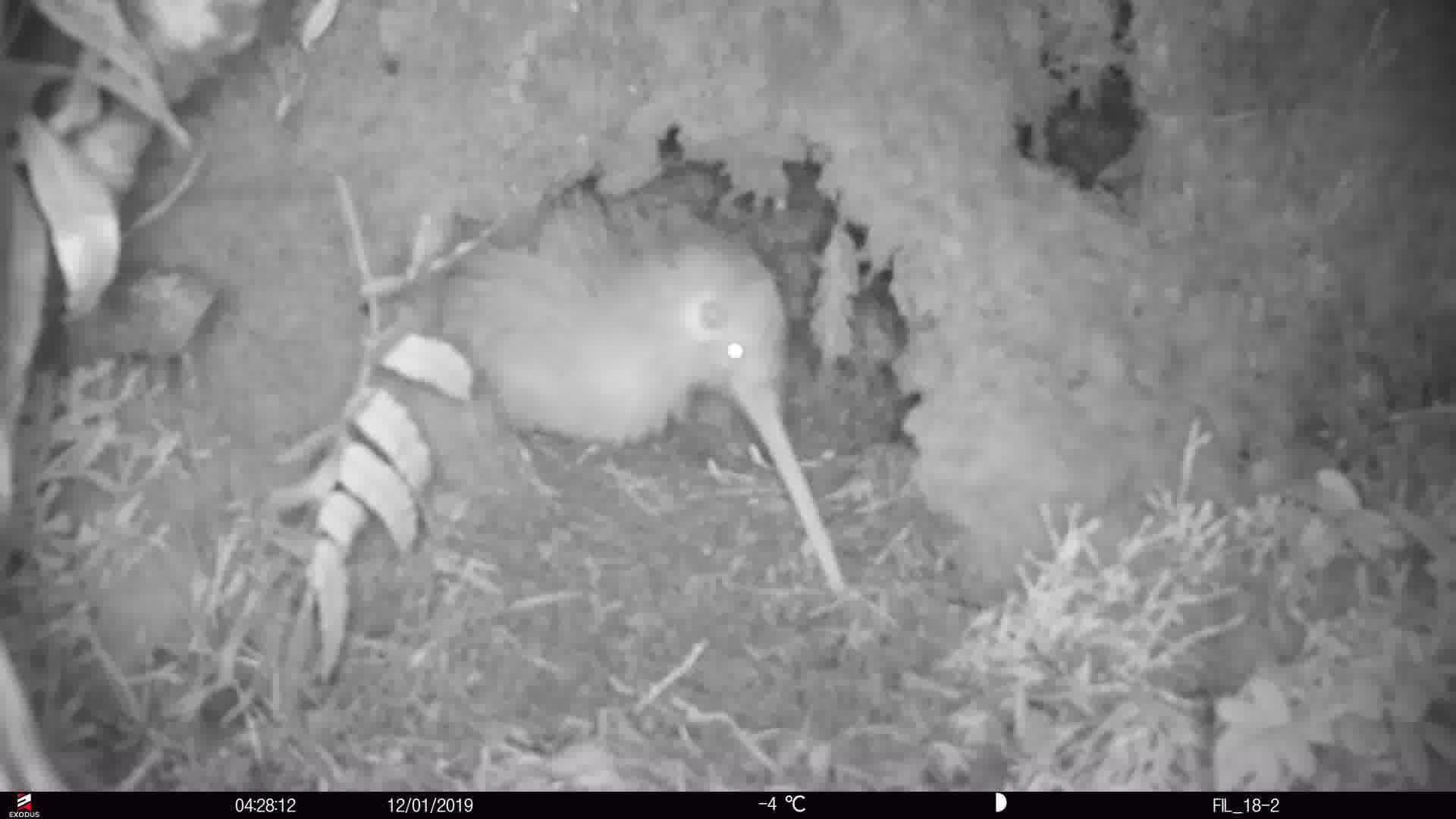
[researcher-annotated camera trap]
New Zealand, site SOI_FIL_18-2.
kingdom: Animalia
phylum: Chordata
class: Aves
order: Apterygiformes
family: Apterygidae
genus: Apteryx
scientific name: Apteryx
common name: kiwi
Kiwi (Apteryx).